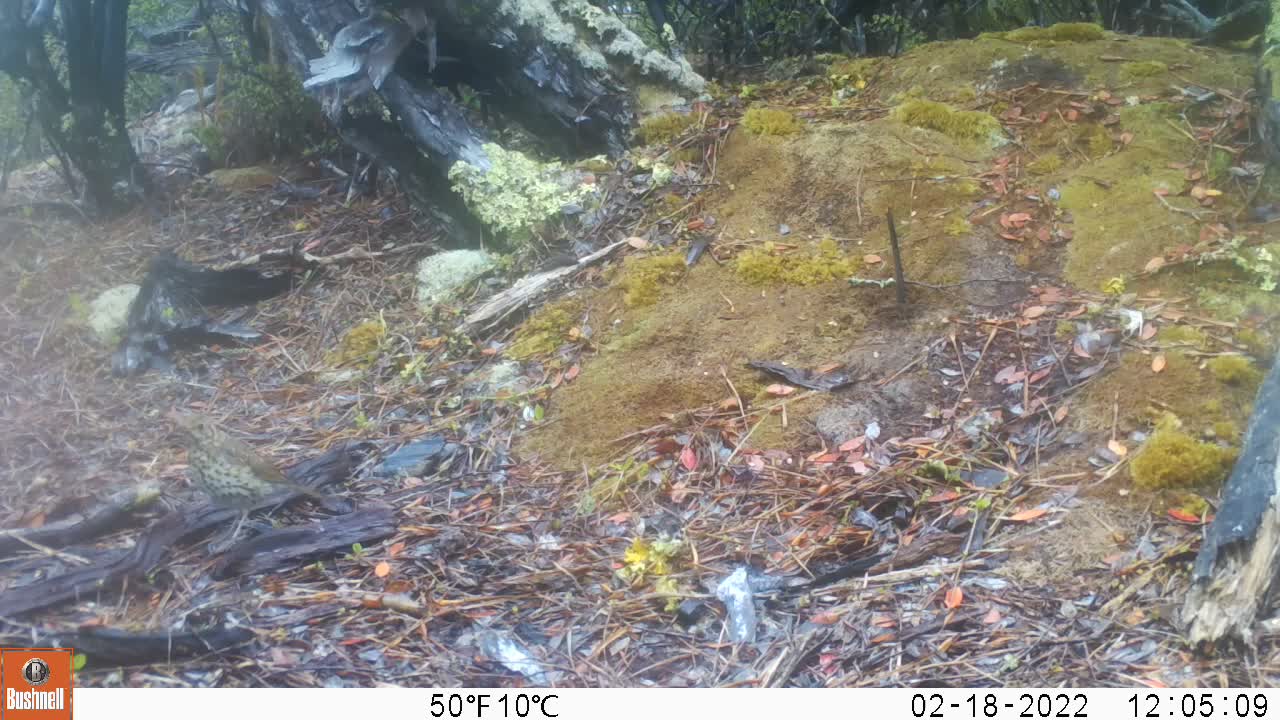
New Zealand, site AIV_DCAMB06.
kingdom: Animalia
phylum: Chordata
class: Aves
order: Passeriformes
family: Turdidae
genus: Turdus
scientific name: Turdus philomelos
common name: song thrush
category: thrush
Thrush (song thrush) (Turdus philomelos).